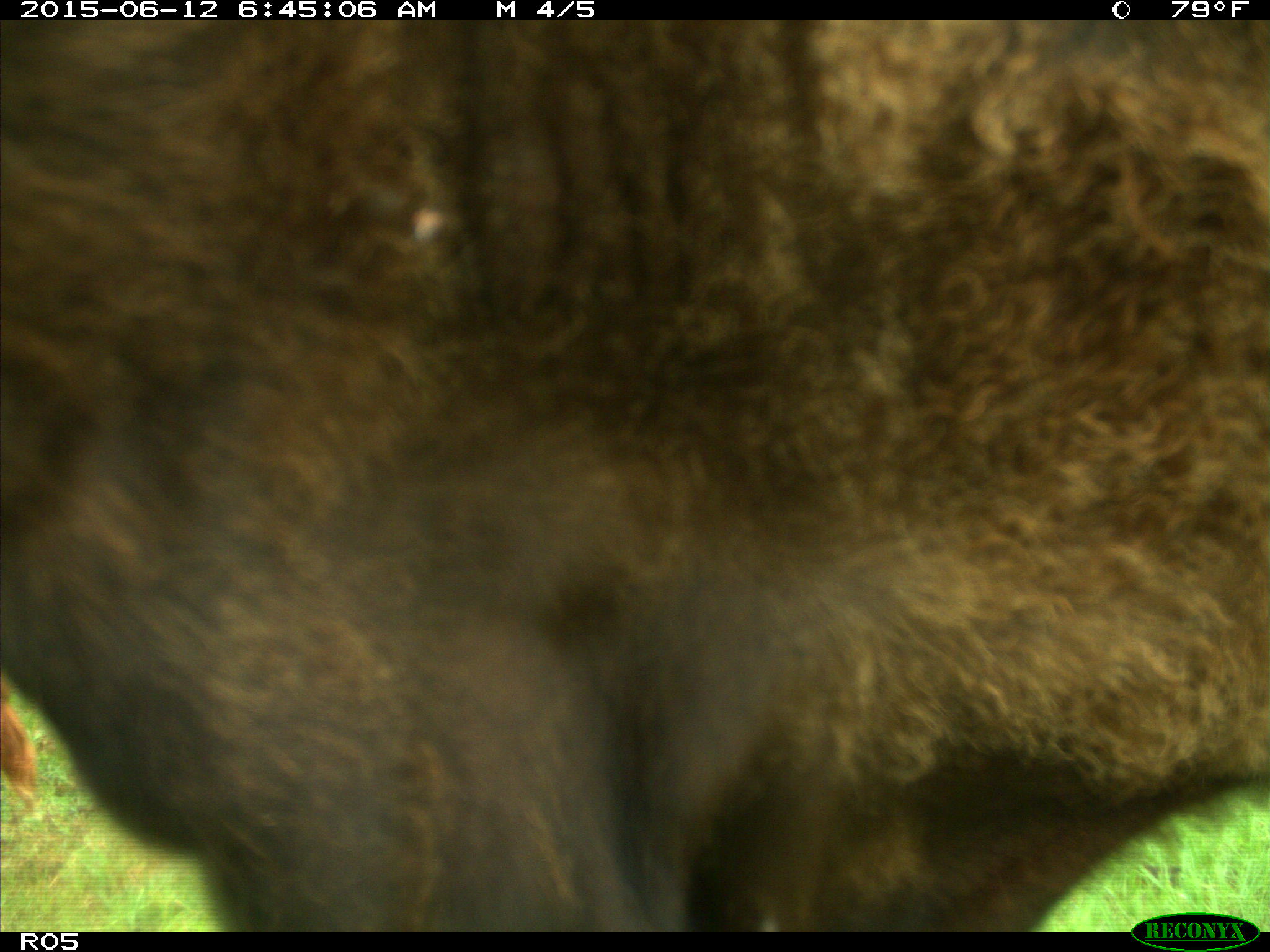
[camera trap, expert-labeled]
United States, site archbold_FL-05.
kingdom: Animalia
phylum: Chordata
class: Mammalia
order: Artiodactyla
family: Bovidae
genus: Bos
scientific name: Bos taurus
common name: domestic cow